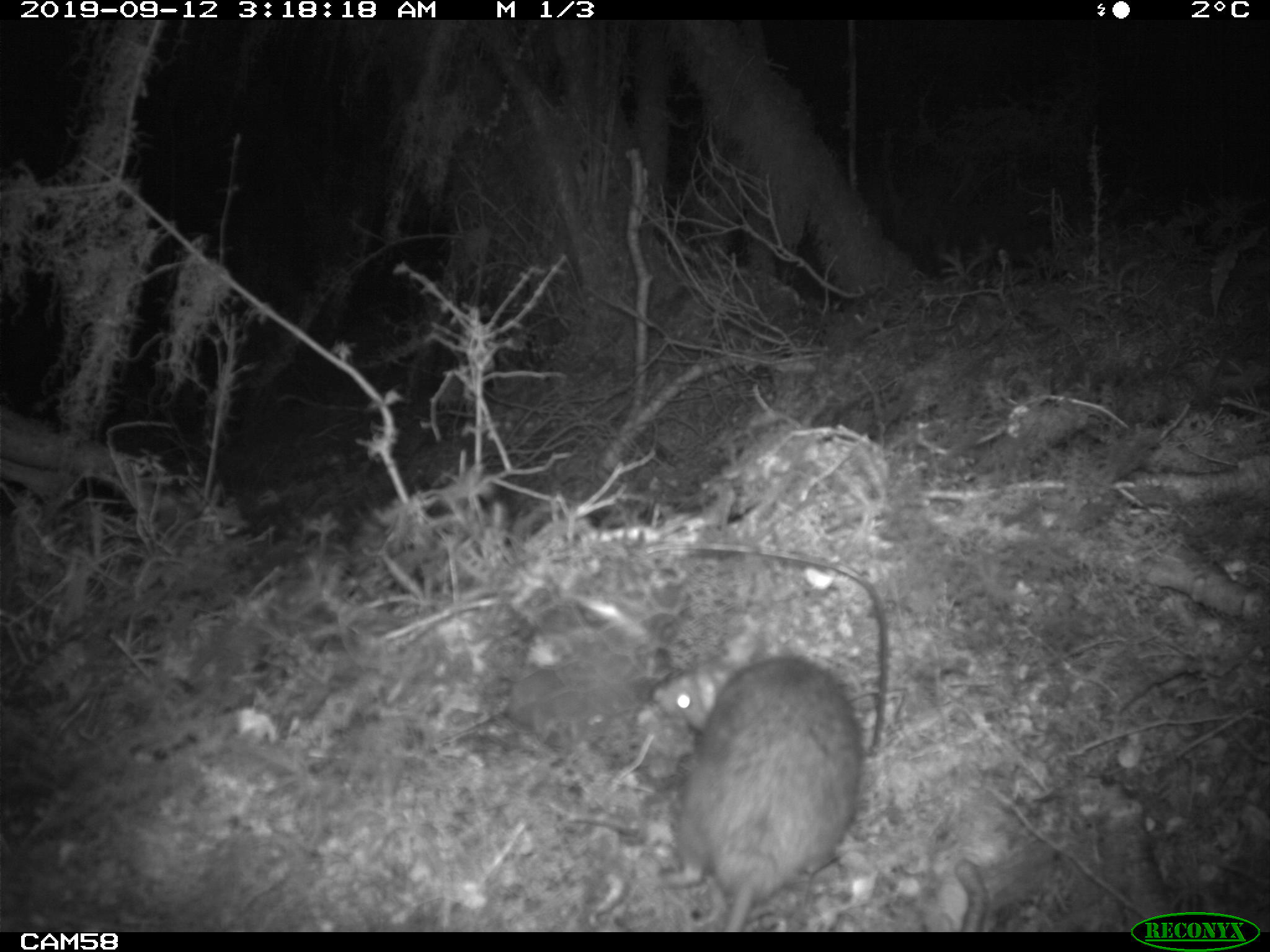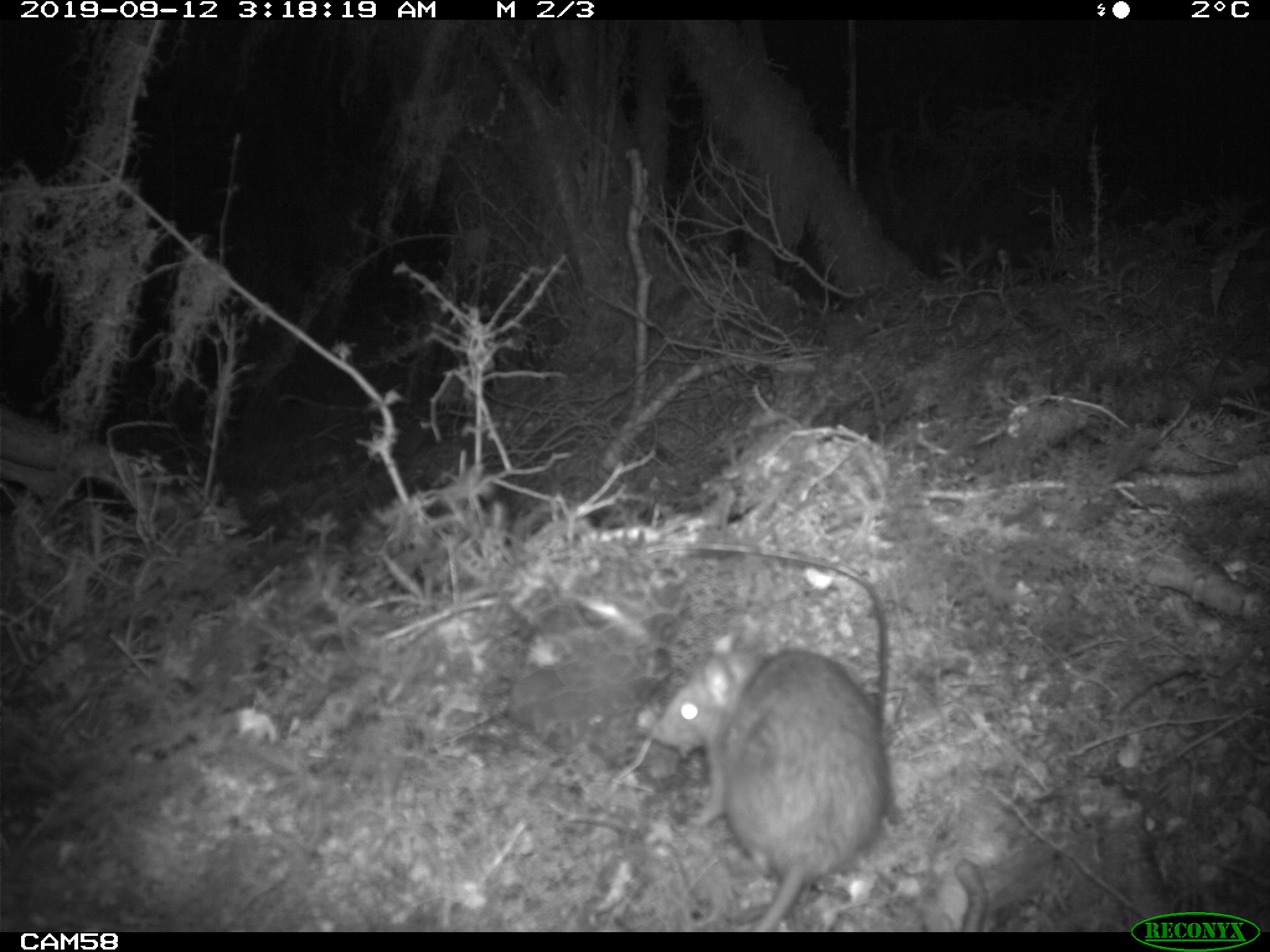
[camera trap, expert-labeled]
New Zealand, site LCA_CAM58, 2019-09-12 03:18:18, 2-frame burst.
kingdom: Animalia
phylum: Chordata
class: Mammalia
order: Rodentia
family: Muridae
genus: Rattus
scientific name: Rattus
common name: rat